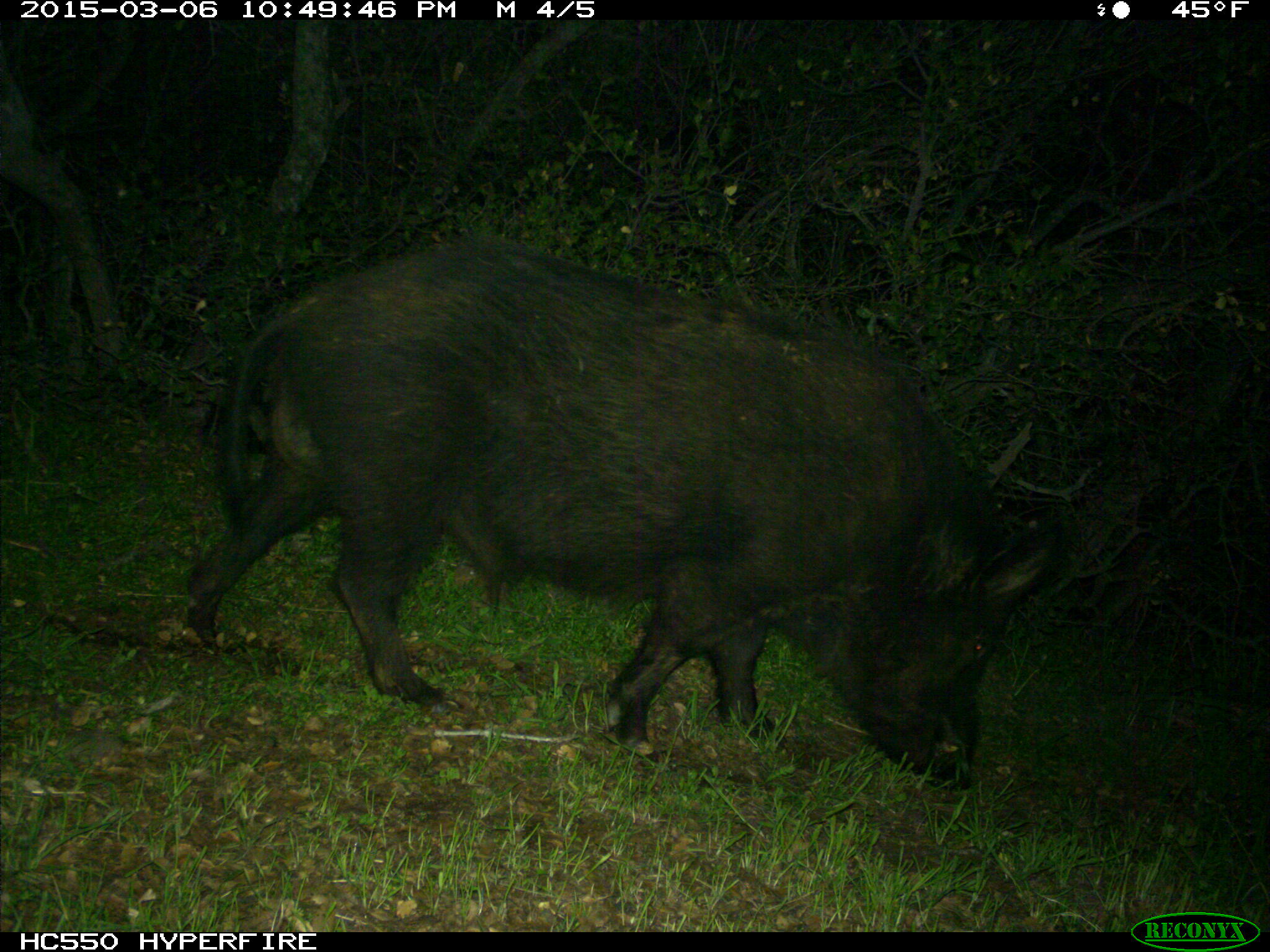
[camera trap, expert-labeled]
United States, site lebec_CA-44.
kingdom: Animalia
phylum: Chordata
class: Mammalia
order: Artiodactyla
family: Suidae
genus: Sus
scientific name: Sus scrofa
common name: wild boar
Sus scrofa (wild boar).